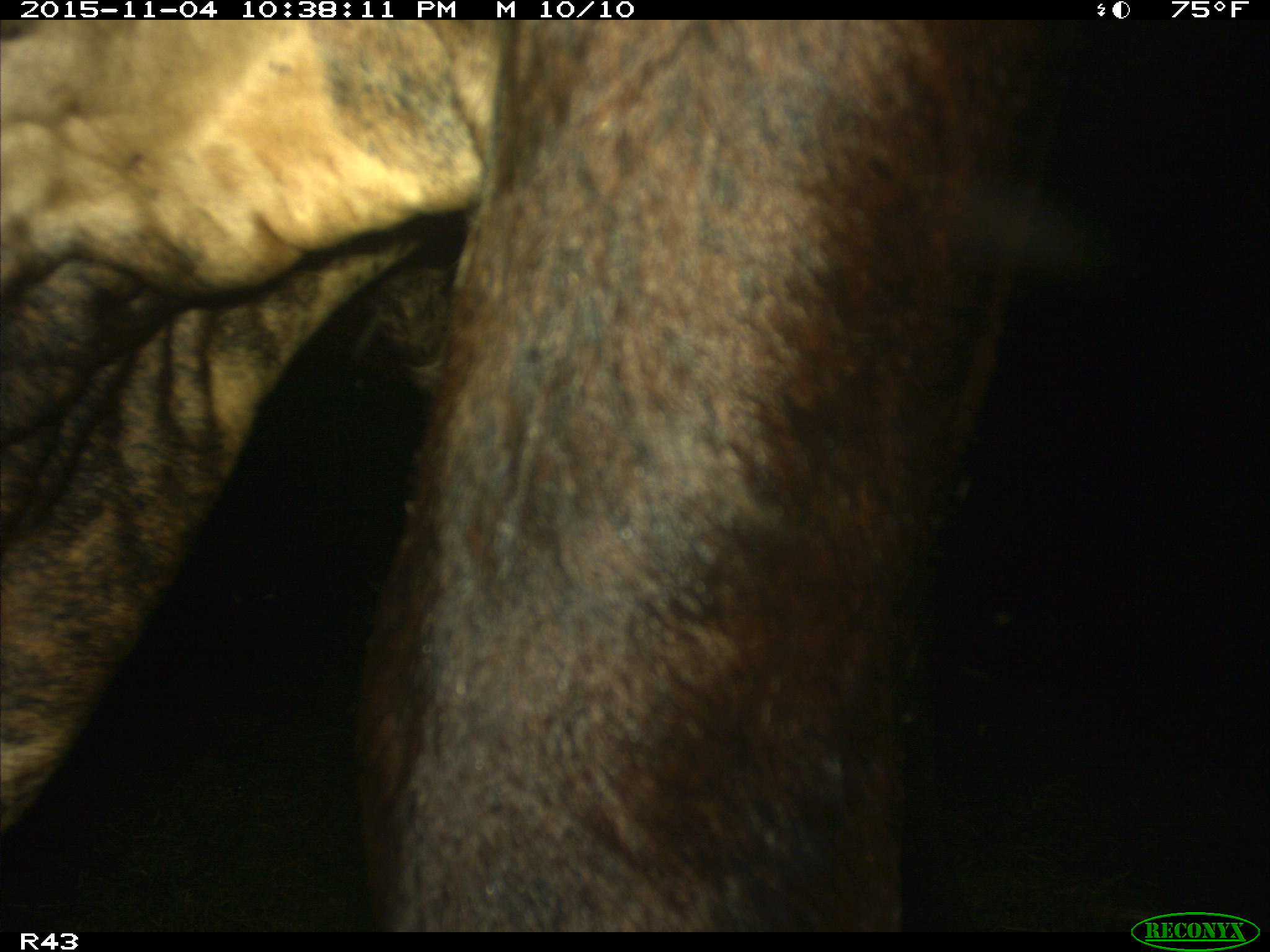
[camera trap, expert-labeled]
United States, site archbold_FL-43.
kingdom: Animalia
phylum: Chordata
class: Mammalia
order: Artiodactyla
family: Bovidae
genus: Bos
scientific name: Bos taurus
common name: domestic cow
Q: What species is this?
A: Bos taurus (domestic cow).